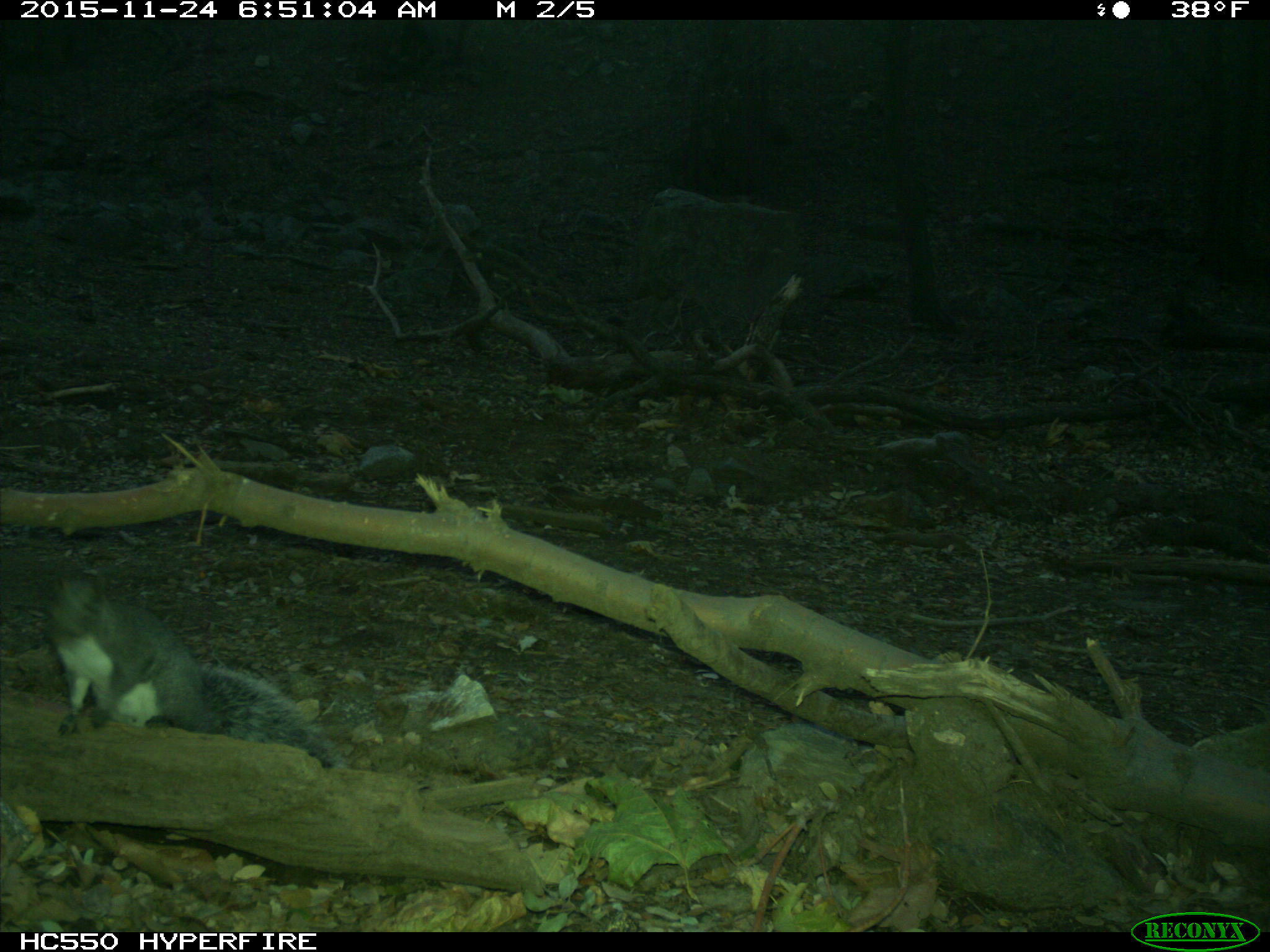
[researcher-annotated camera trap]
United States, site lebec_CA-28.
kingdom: Animalia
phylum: Chordata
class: Mammalia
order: Rodentia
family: Sciuridae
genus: Sciurus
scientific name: Sciurus carolinensis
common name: eastern gray squirrel